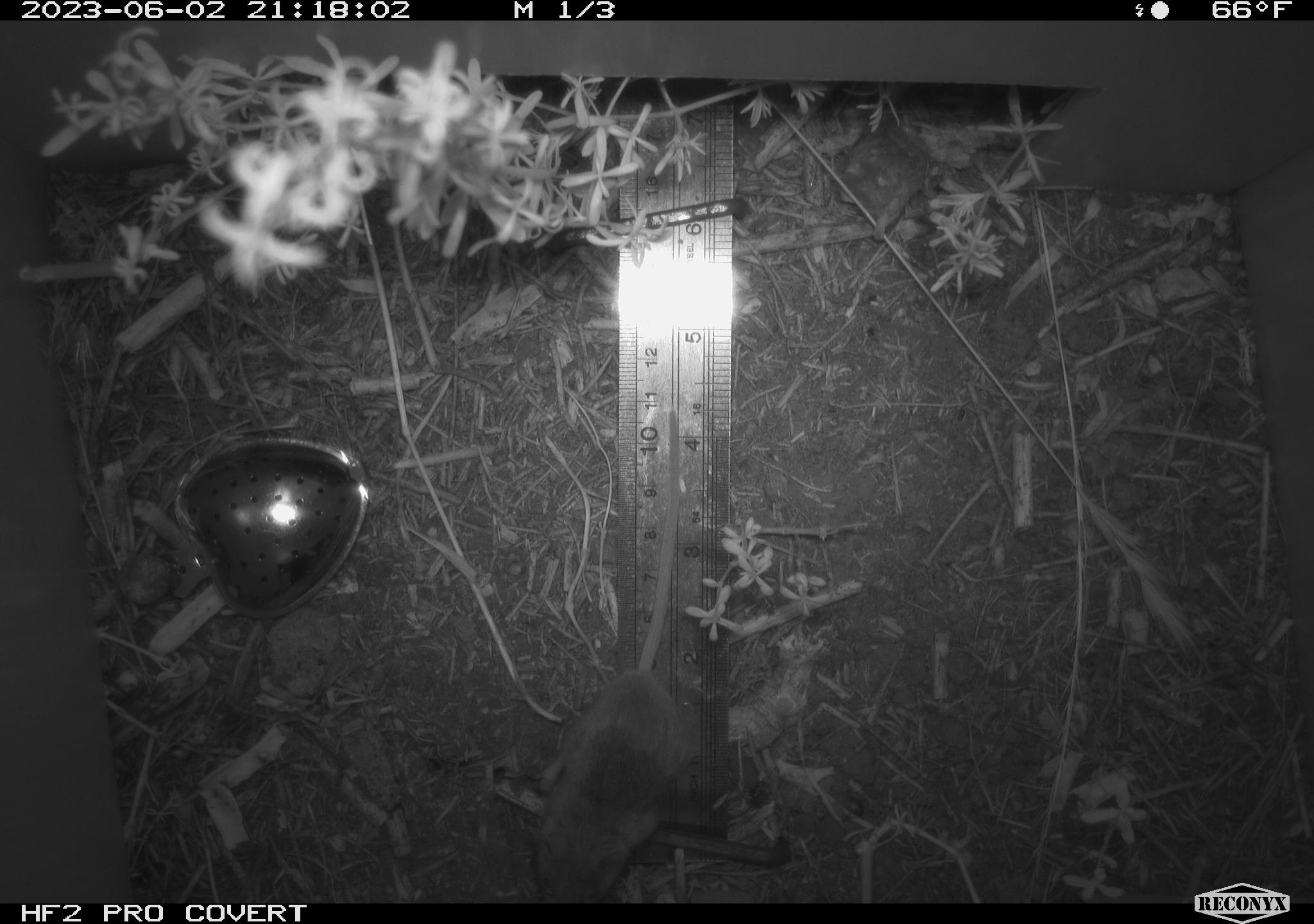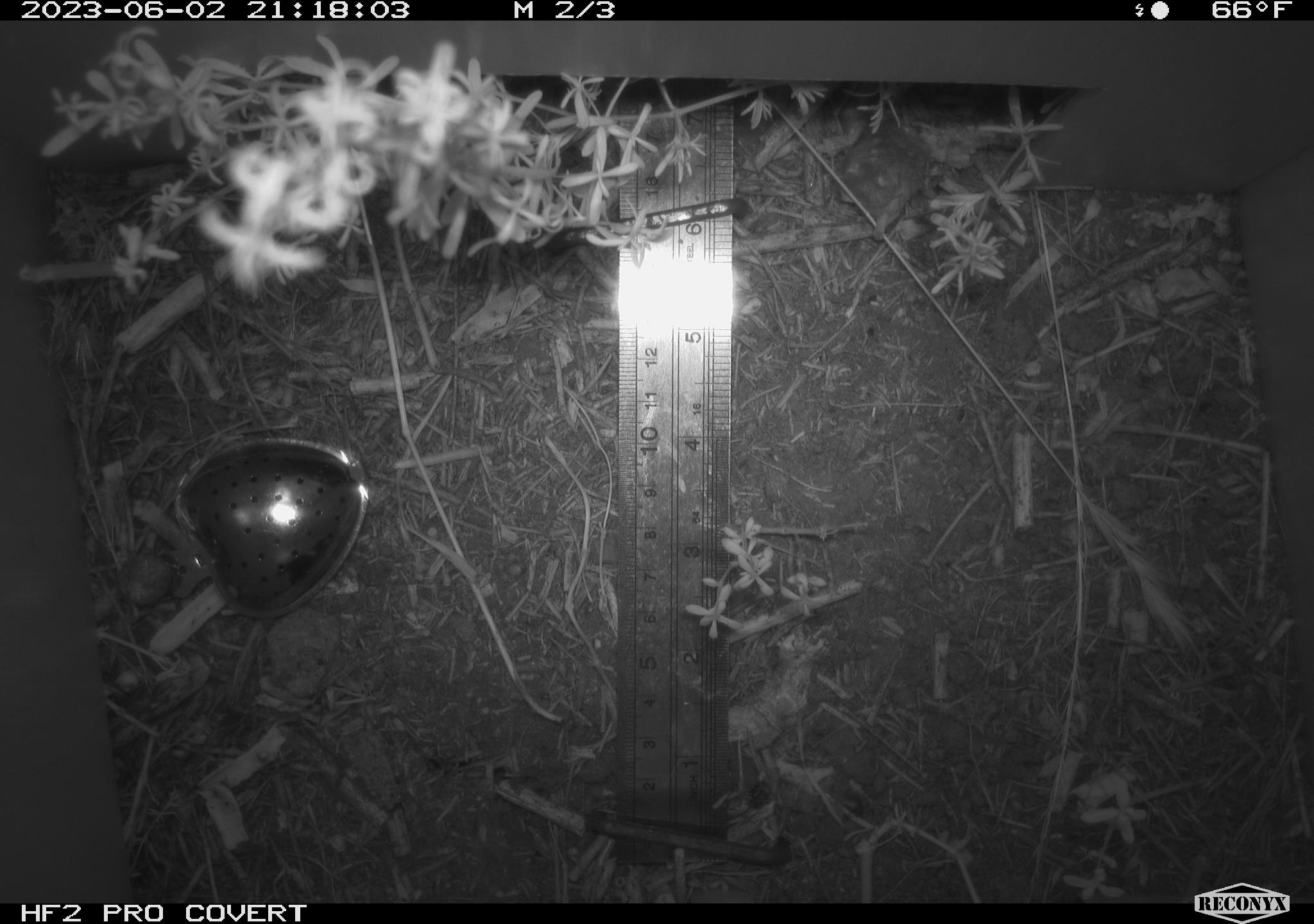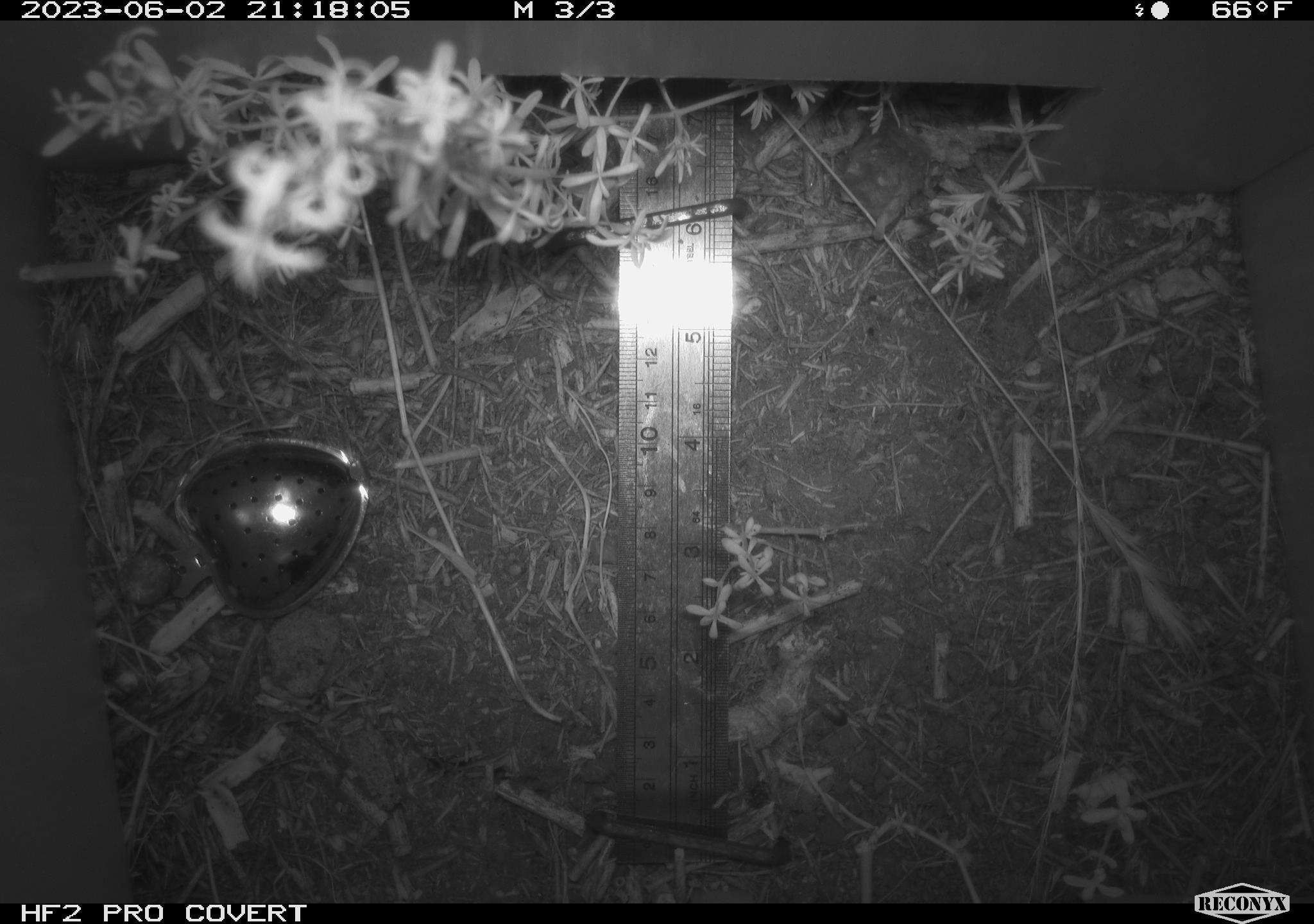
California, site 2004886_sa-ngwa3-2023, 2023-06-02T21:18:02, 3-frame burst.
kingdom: Animalia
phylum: Chordata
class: Mammalia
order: Rodentia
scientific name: Rodentia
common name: mouse species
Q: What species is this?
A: Mouse species (Rodentia).